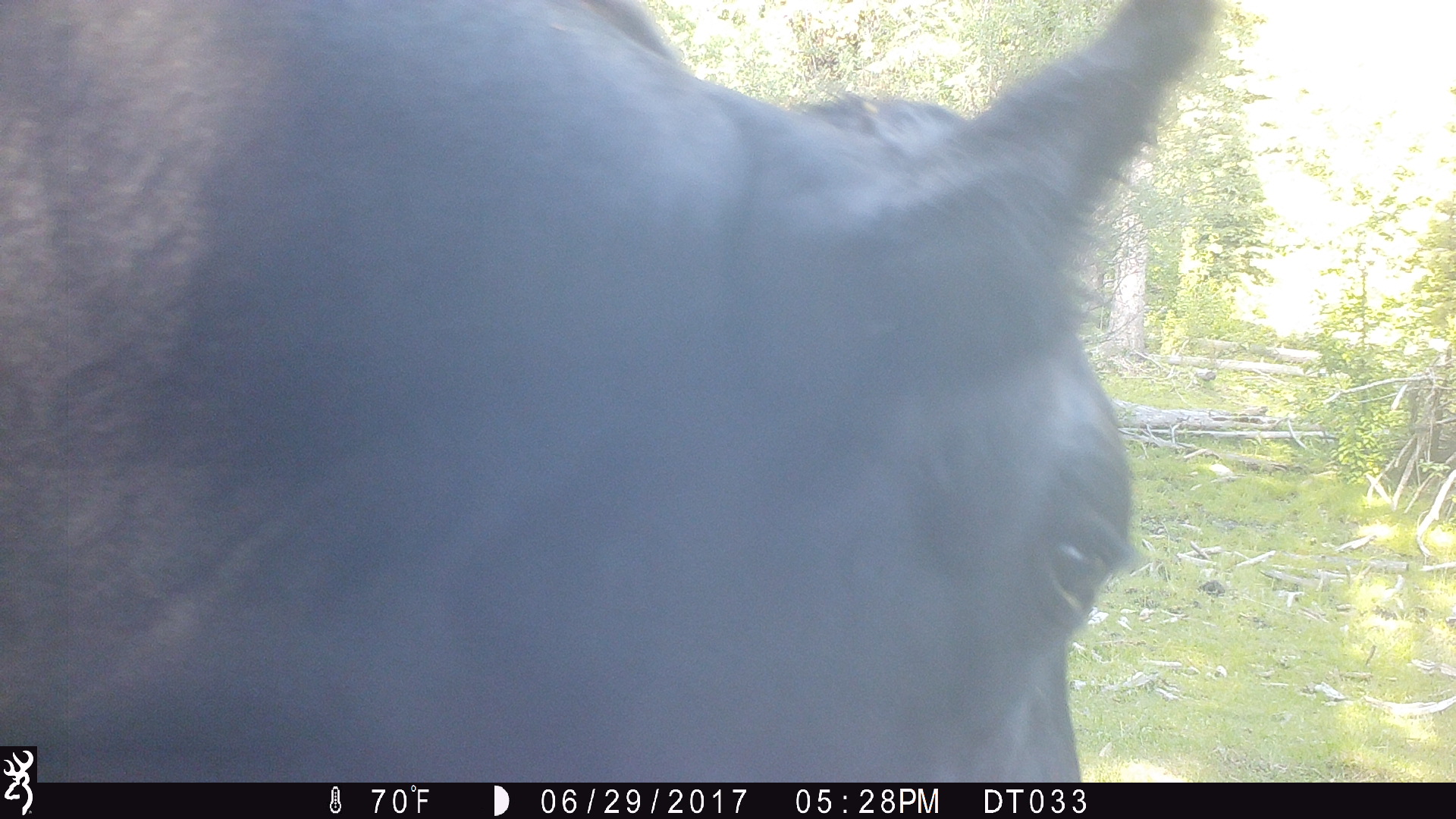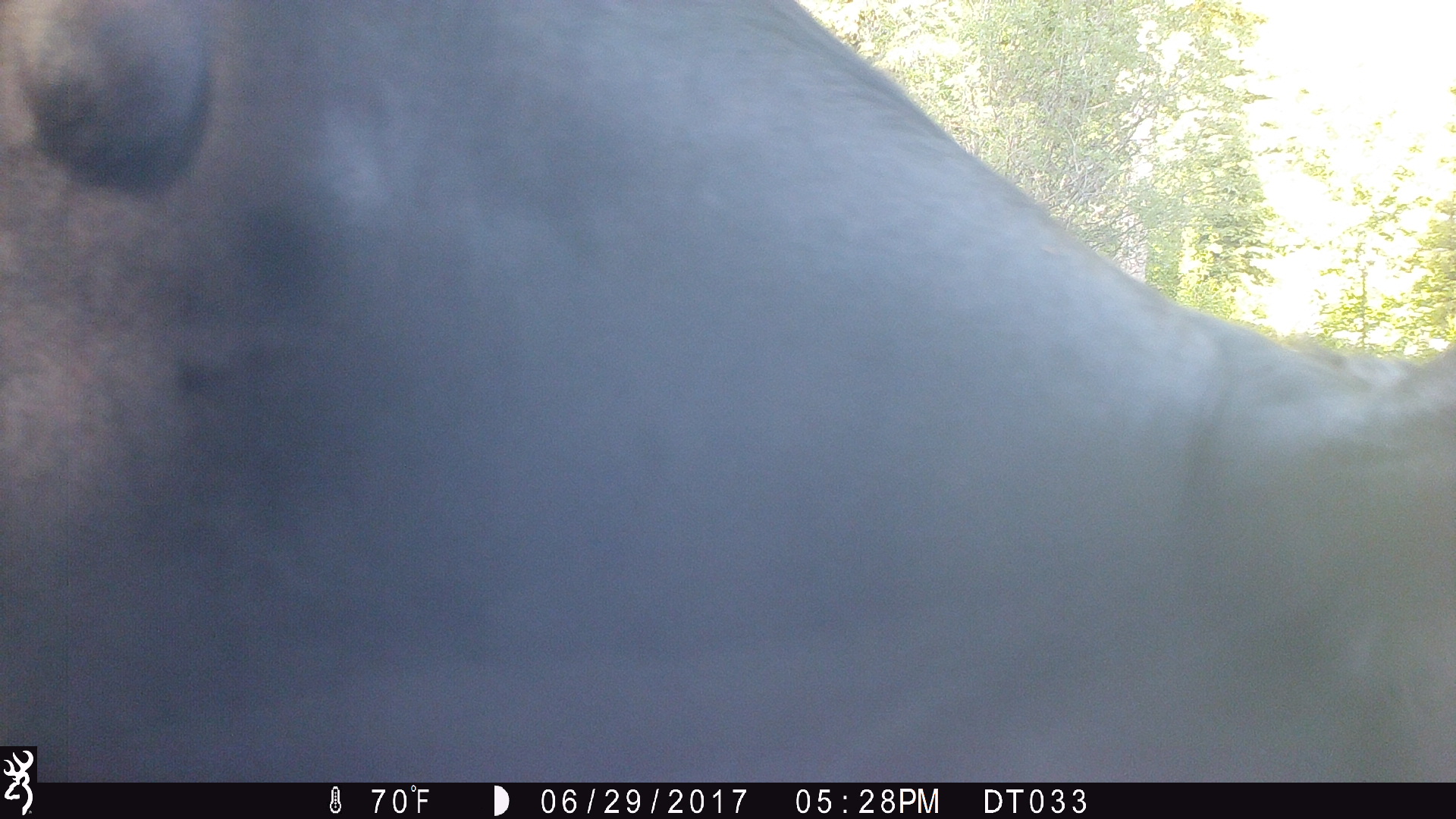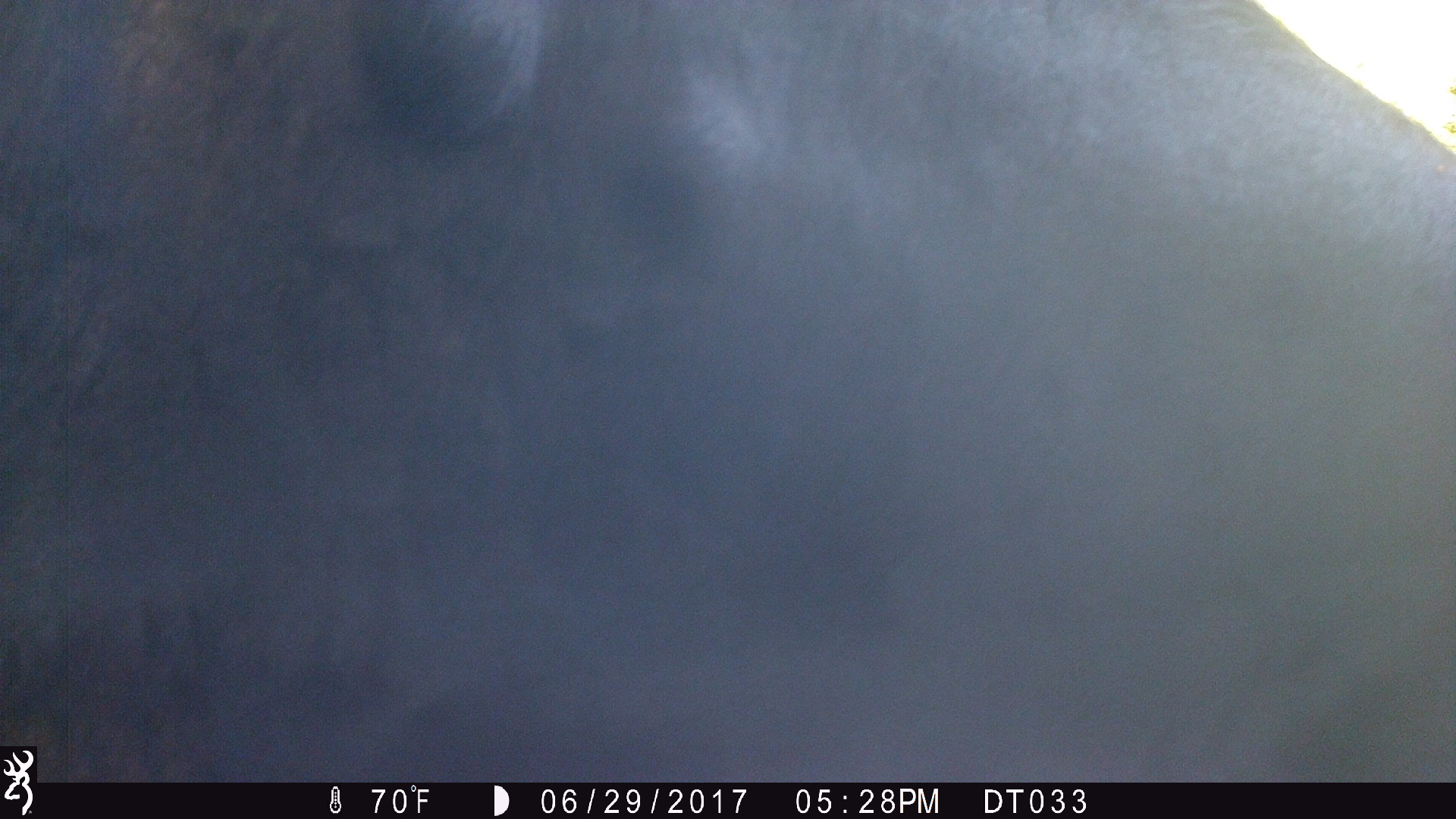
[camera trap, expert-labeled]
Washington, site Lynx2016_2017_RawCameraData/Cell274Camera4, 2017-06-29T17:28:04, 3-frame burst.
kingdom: Animalia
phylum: Chordata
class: Mammalia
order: Artiodactyla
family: Bovidae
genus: Bos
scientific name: Bos taurus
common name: domestic cattle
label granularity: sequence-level